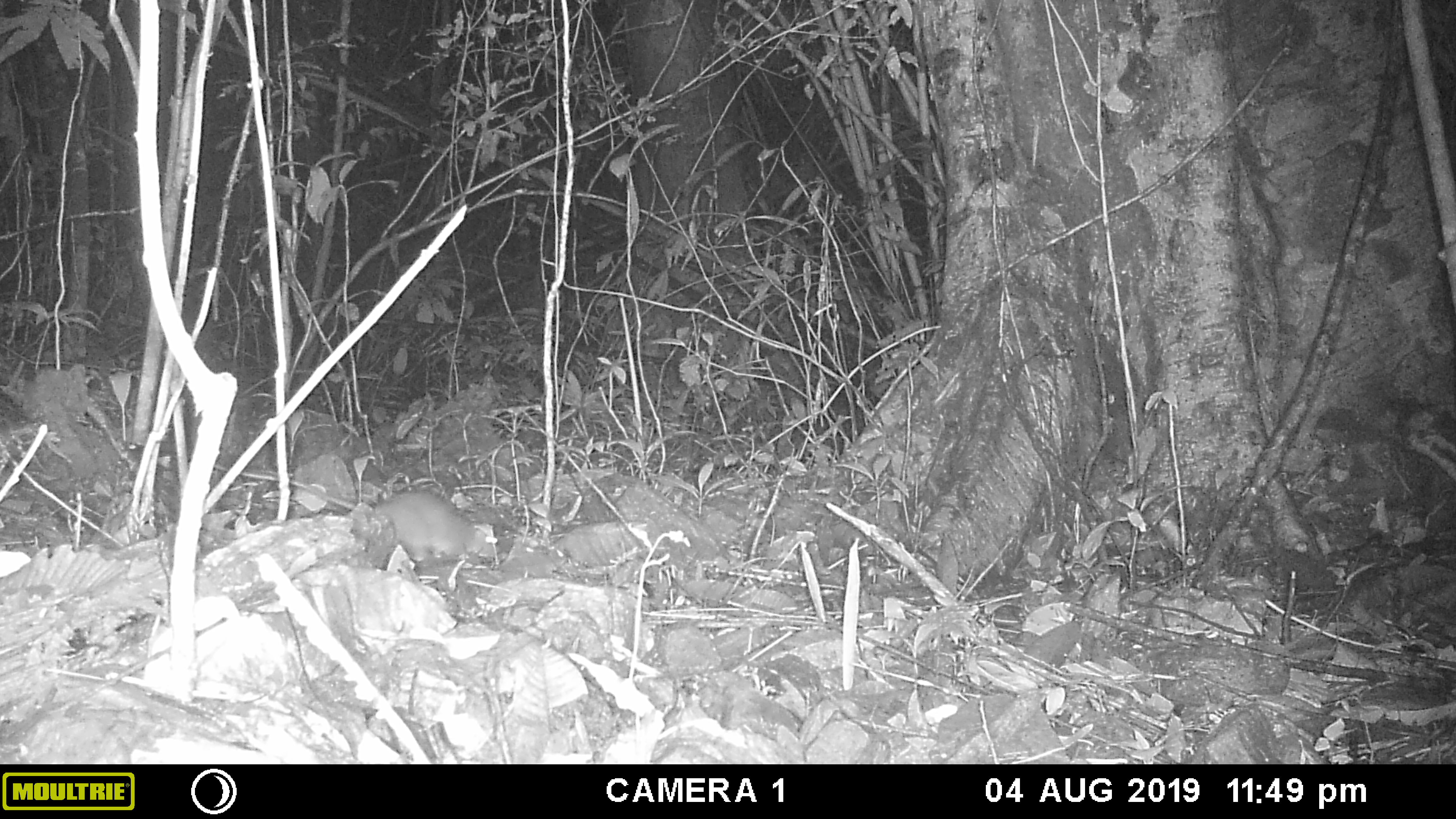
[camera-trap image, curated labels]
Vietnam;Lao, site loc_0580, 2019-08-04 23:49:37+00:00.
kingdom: Animalia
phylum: Chordata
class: Mammalia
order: Rodentia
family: Muridae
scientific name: Muridae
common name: old-world mice and rats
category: unidentified murid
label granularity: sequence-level